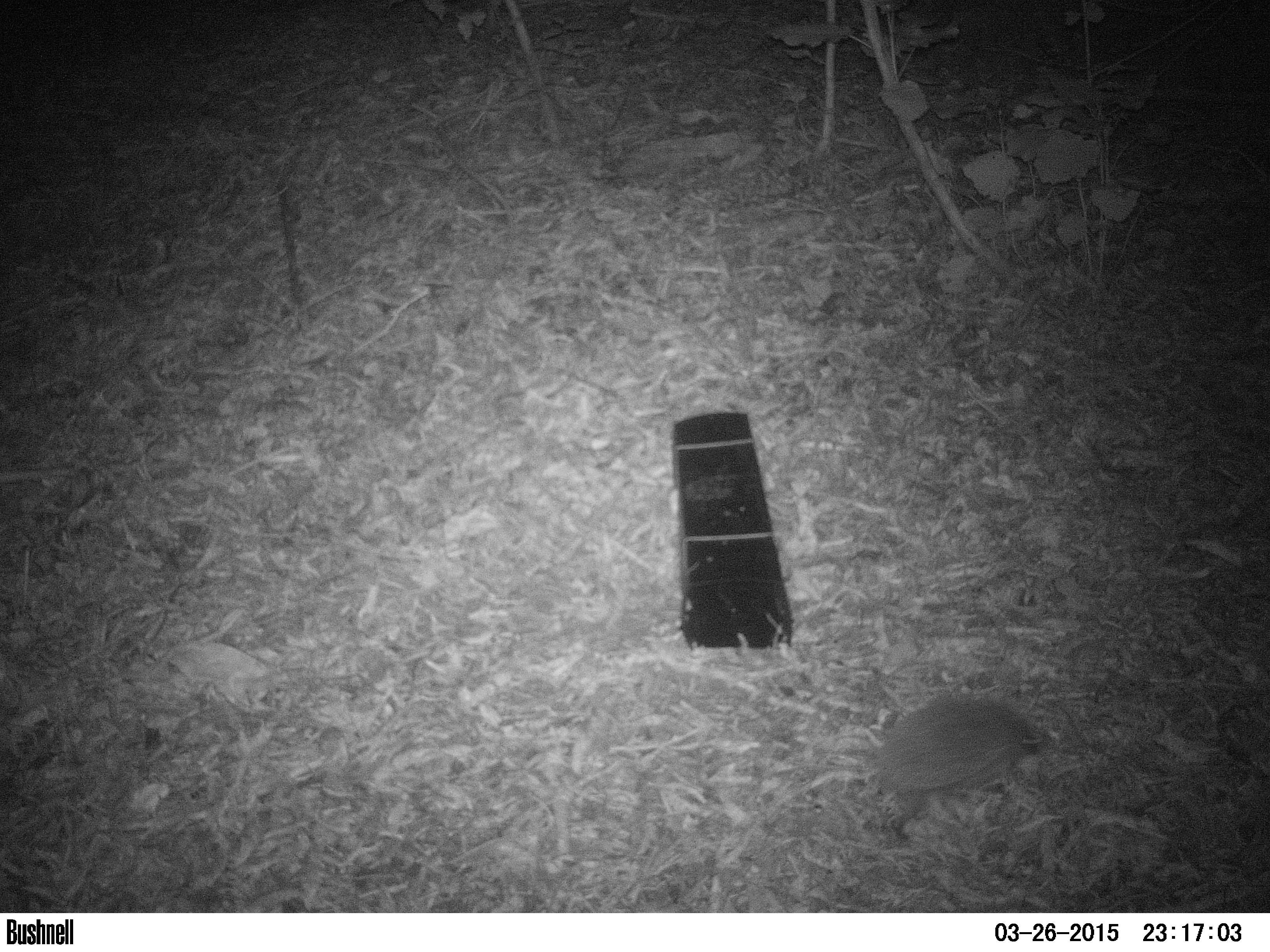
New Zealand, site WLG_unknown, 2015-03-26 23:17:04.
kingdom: Animalia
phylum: Chordata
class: Mammalia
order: Eulipotyphla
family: Erinaceidae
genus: Erinaceus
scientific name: Erinaceus europaeus europaeus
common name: european hedgehog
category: hedgehog